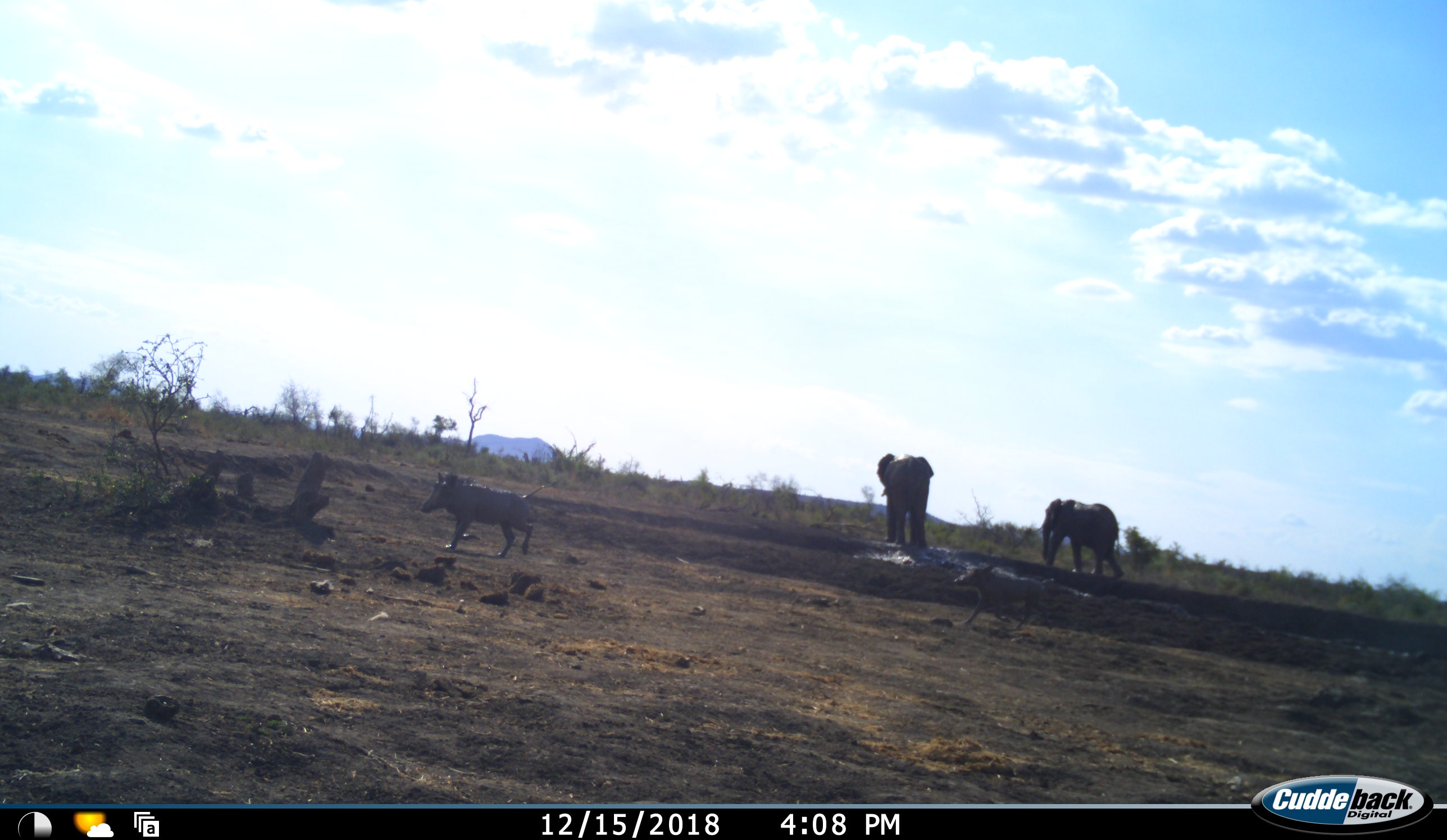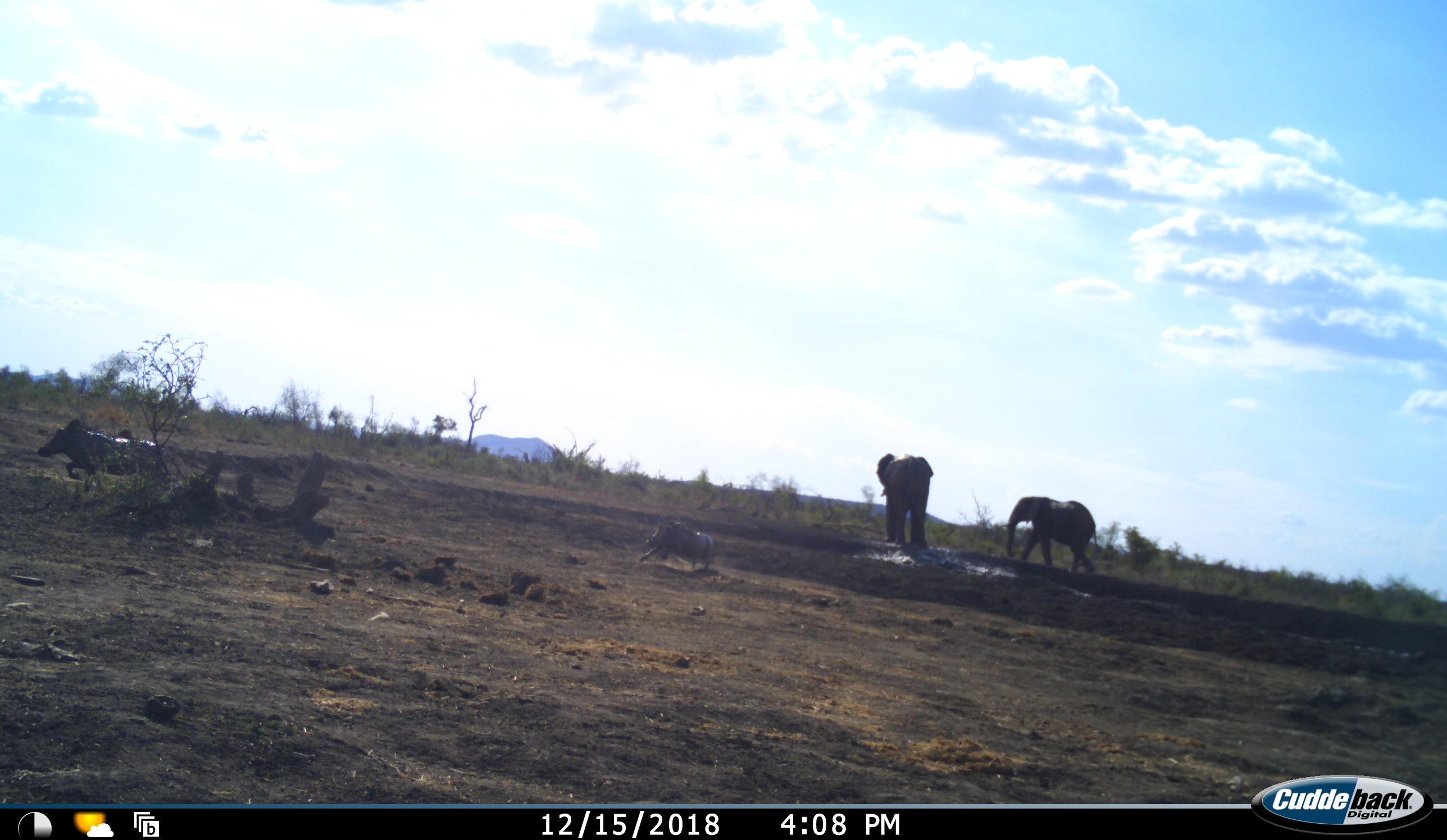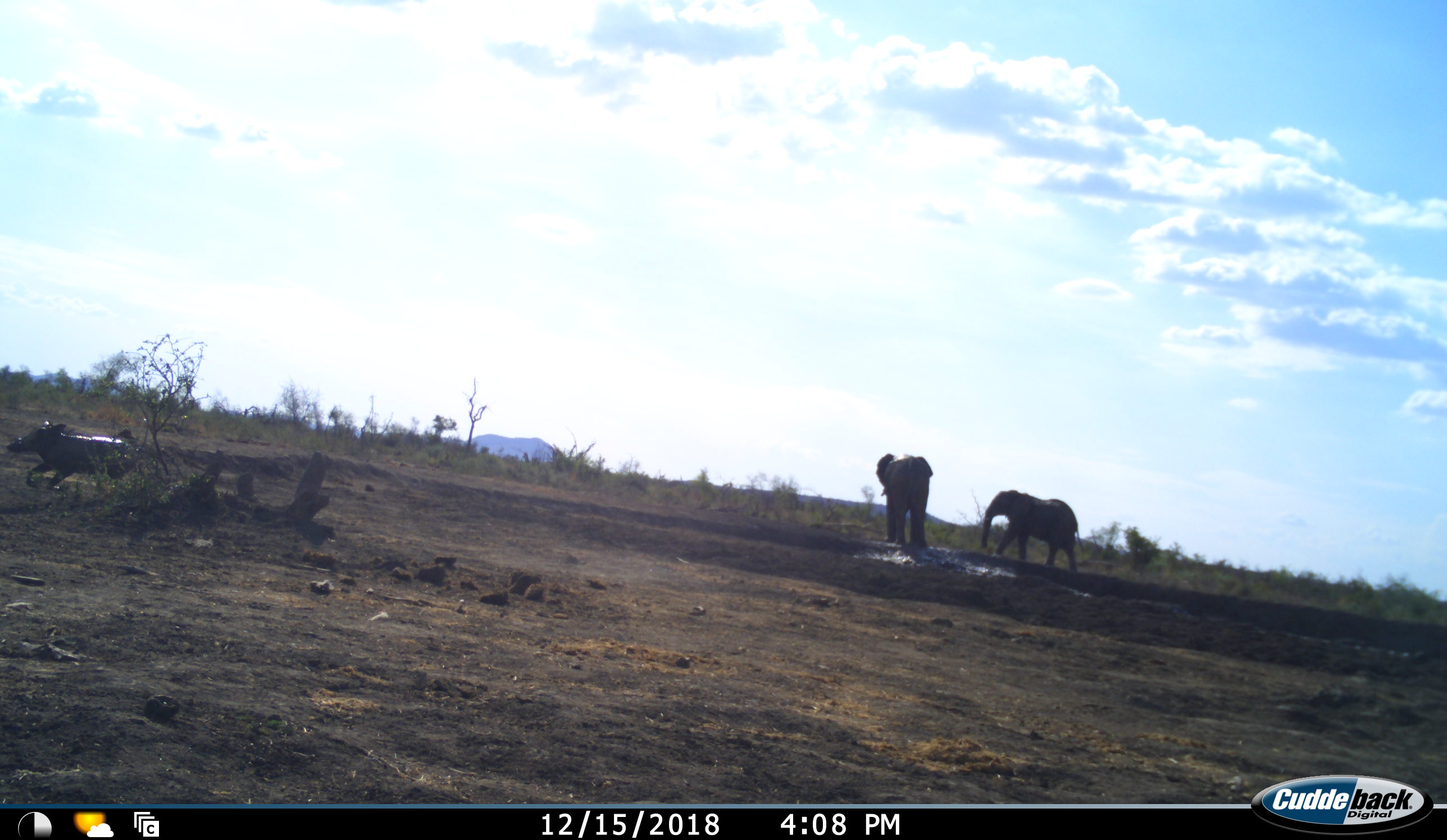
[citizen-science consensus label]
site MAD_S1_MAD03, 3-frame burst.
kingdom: Animalia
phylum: Chordata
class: Mammalia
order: Proboscidea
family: Elephantidae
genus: Loxodonta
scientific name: Loxodonta africana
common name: african bush elephant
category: elephant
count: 2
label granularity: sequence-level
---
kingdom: Animalia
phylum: Chordata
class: Mammalia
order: Artiodactyla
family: Suidae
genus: Phacochoerus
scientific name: Phacochoerus africanus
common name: warthog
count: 2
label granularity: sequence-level